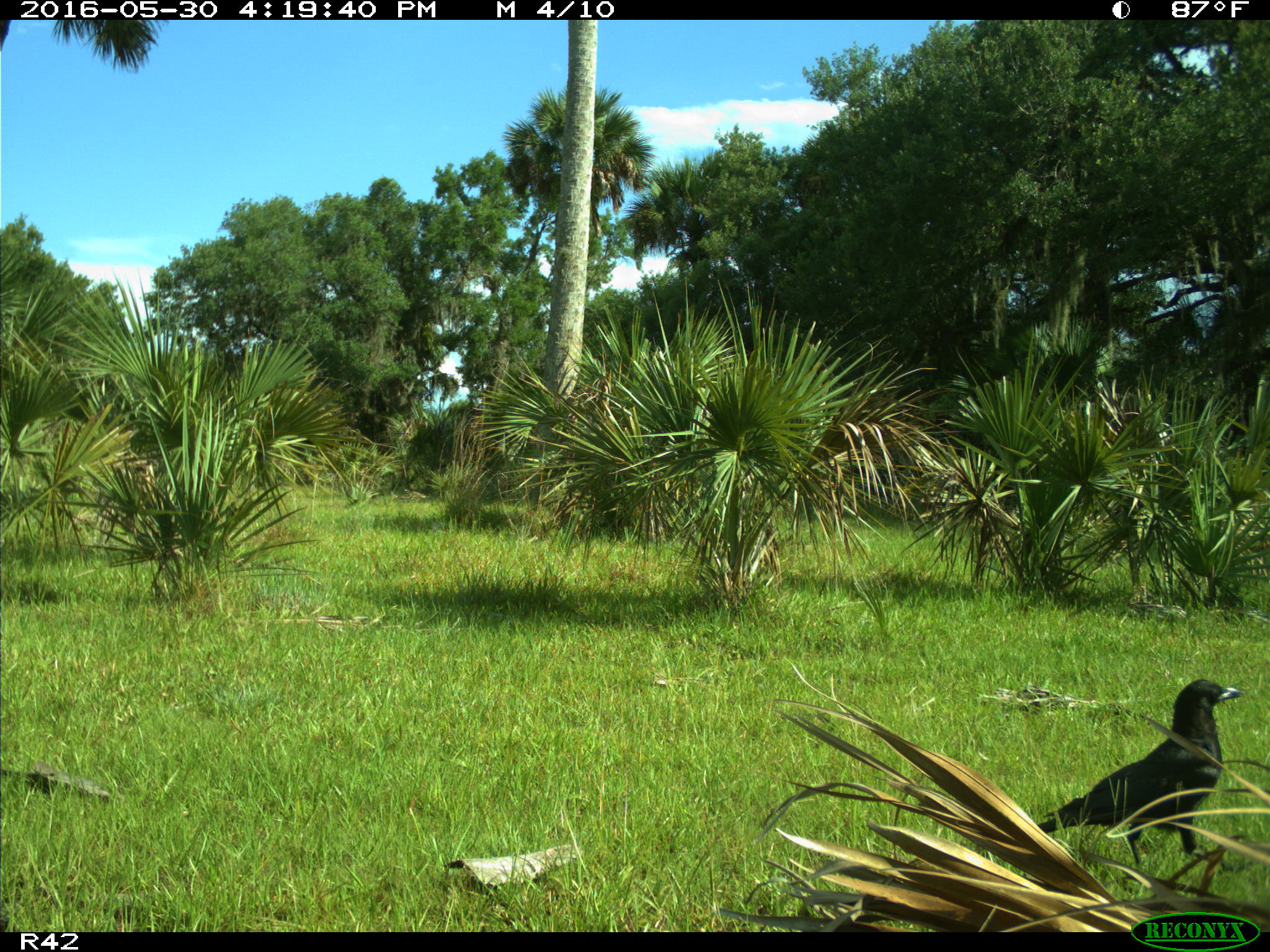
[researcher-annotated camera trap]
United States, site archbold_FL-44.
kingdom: Animalia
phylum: Chordata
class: Aves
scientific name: Aves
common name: birds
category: unidentified bird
Unidentified bird (birds) (Aves).